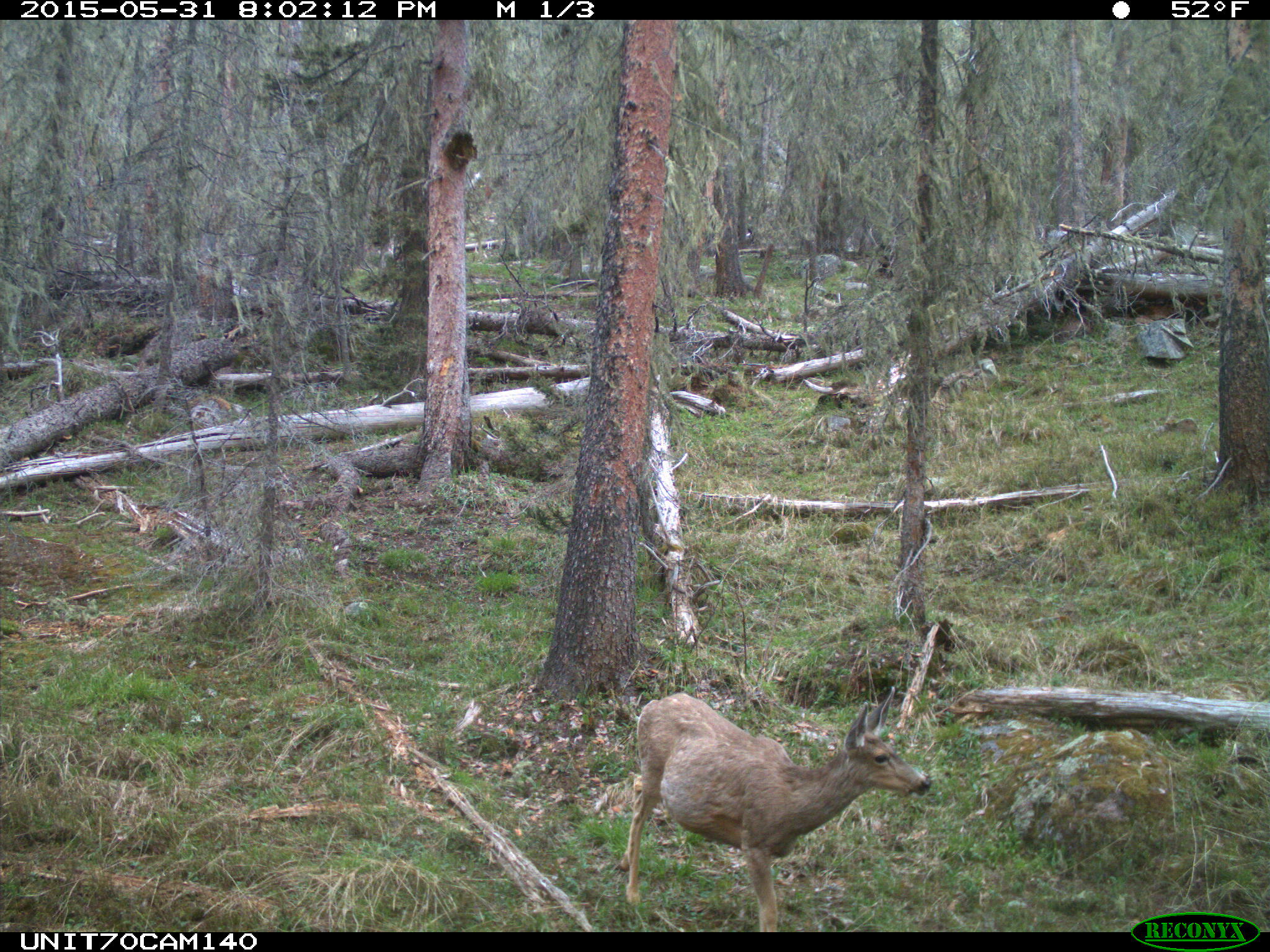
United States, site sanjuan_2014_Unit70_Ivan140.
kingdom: Animalia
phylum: Chordata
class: Mammalia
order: Artiodactyla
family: Cervidae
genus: Odocoileus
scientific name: Odocoileus hemionus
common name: mule deer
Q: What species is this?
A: Odocoileus hemionus (mule deer).